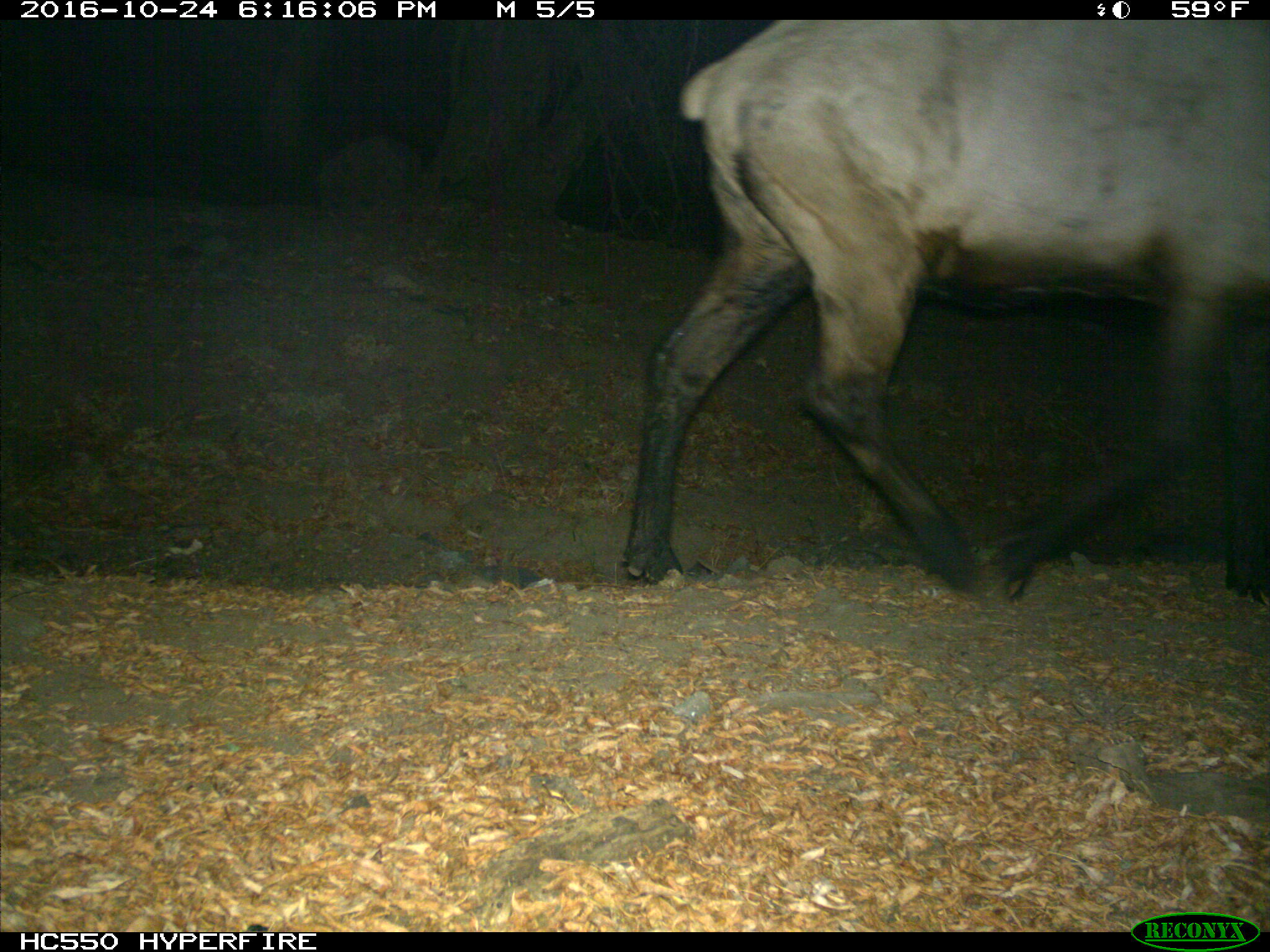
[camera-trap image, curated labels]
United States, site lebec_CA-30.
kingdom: Animalia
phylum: Chordata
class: Mammalia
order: Artiodactyla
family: Cervidae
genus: Cervus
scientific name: Cervus canadensis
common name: elk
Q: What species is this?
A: Cervus canadensis (elk).